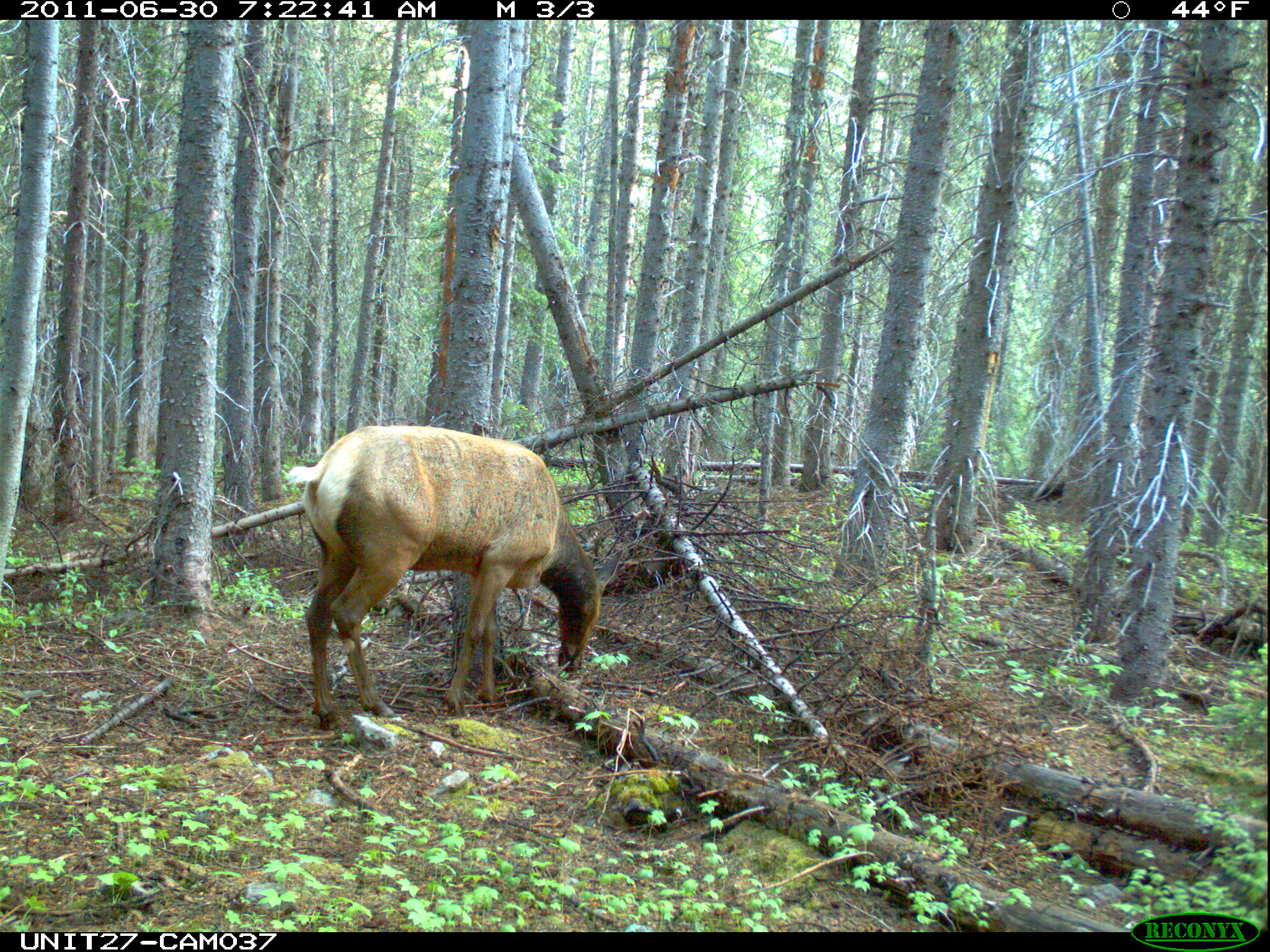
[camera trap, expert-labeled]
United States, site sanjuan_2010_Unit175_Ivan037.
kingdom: Animalia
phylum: Chordata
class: Mammalia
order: Artiodactyla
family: Cervidae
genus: Cervus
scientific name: Cervus elaphus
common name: red deer